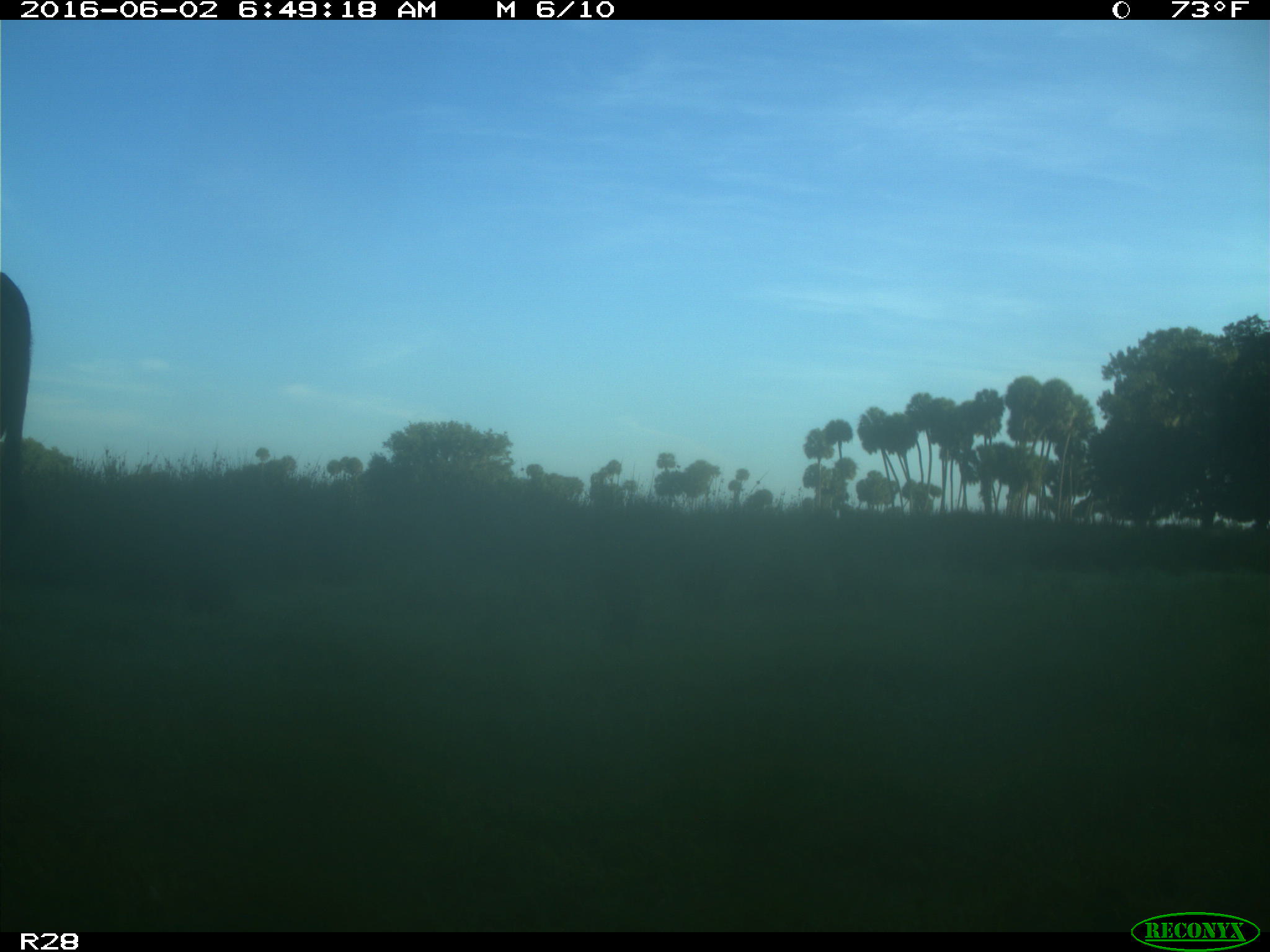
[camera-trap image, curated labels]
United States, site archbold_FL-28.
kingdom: Animalia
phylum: Chordata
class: Mammalia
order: Artiodactyla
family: Bovidae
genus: Bos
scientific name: Bos taurus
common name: domestic cow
Bos taurus (domestic cow).